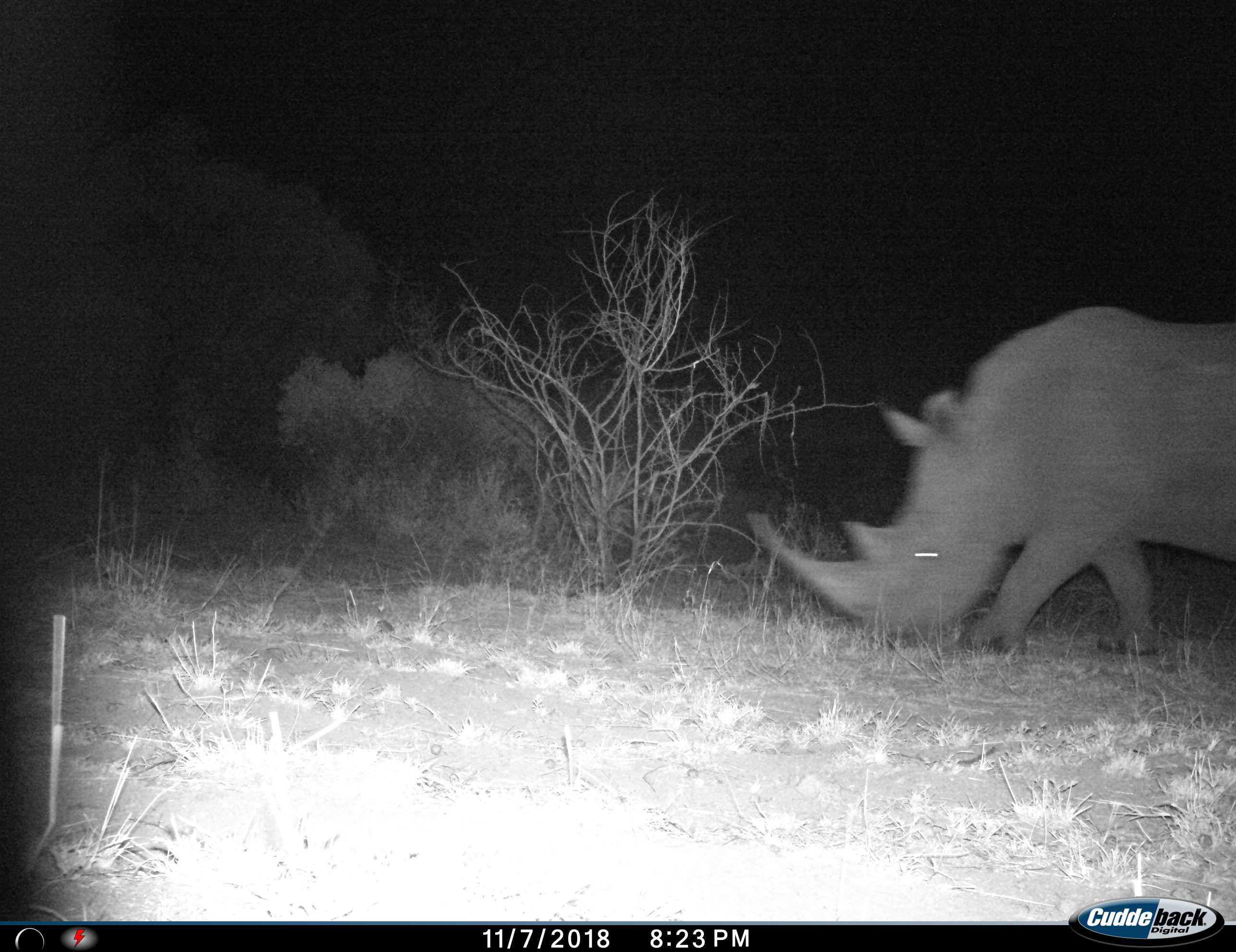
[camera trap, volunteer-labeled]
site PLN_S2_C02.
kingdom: Animalia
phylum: Chordata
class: Mammalia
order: Perissodactyla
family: Rhinocerotidae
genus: Ceratotherium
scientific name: Ceratotherium simum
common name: white rhinoceros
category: rhinoceroswhite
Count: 1.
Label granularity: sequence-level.